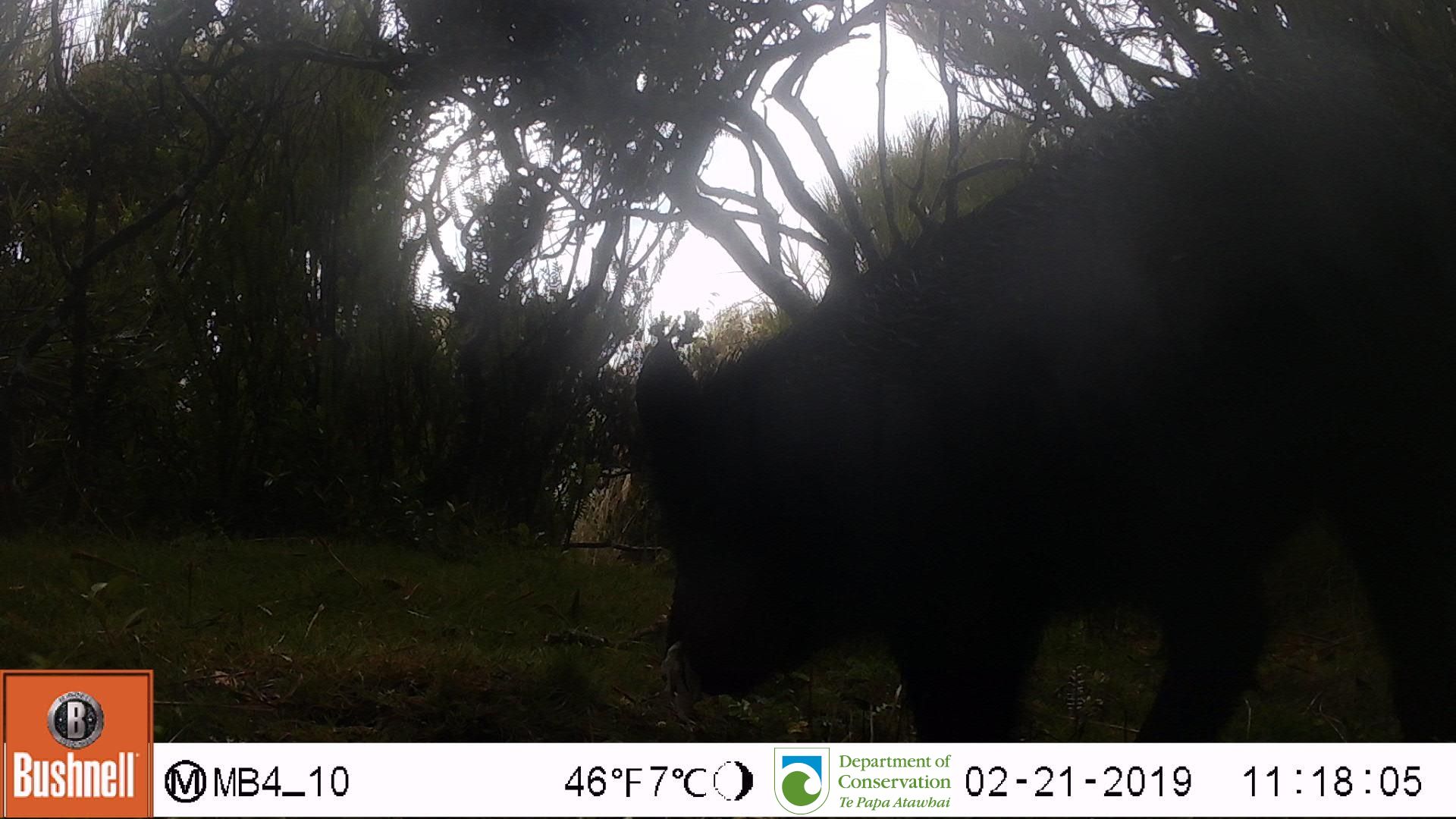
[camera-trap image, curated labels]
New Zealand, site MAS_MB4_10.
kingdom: Animalia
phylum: Chordata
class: Mammalia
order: Artiodactyla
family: Suidae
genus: Sus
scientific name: Sus scrofa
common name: pig